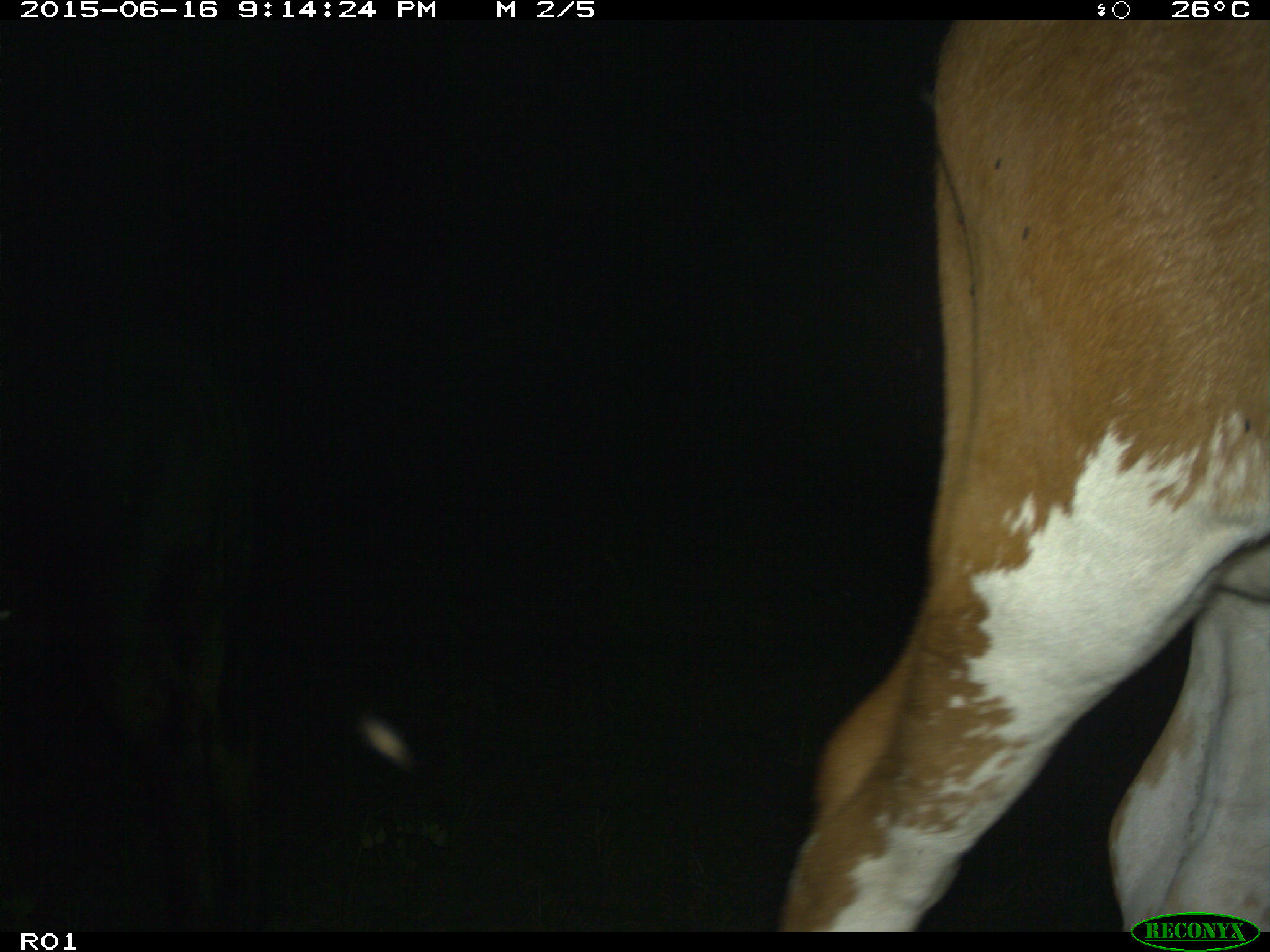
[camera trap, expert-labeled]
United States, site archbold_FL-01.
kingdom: Animalia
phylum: Chordata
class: Mammalia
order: Artiodactyla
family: Bovidae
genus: Bos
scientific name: Bos taurus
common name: domestic cow